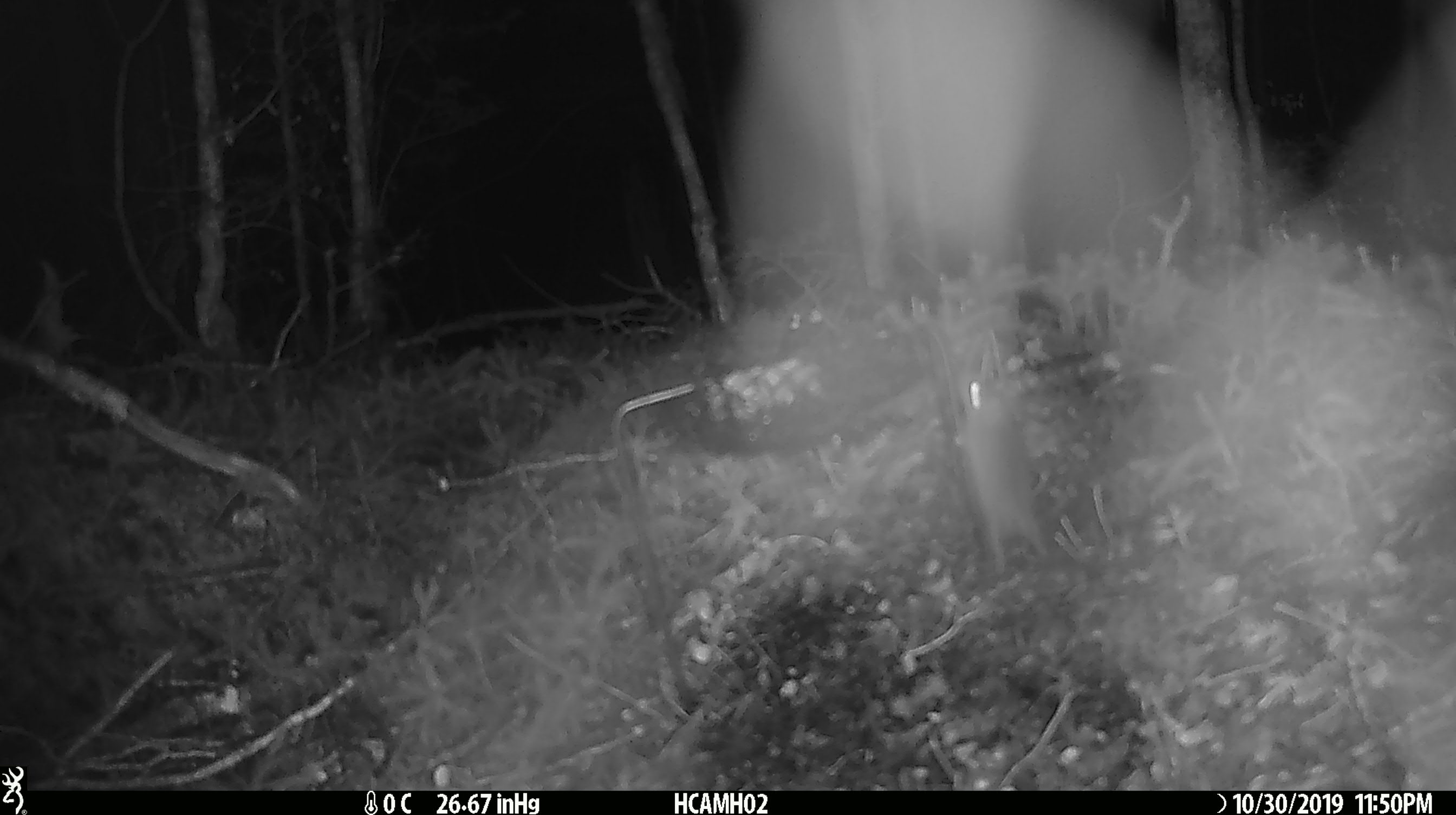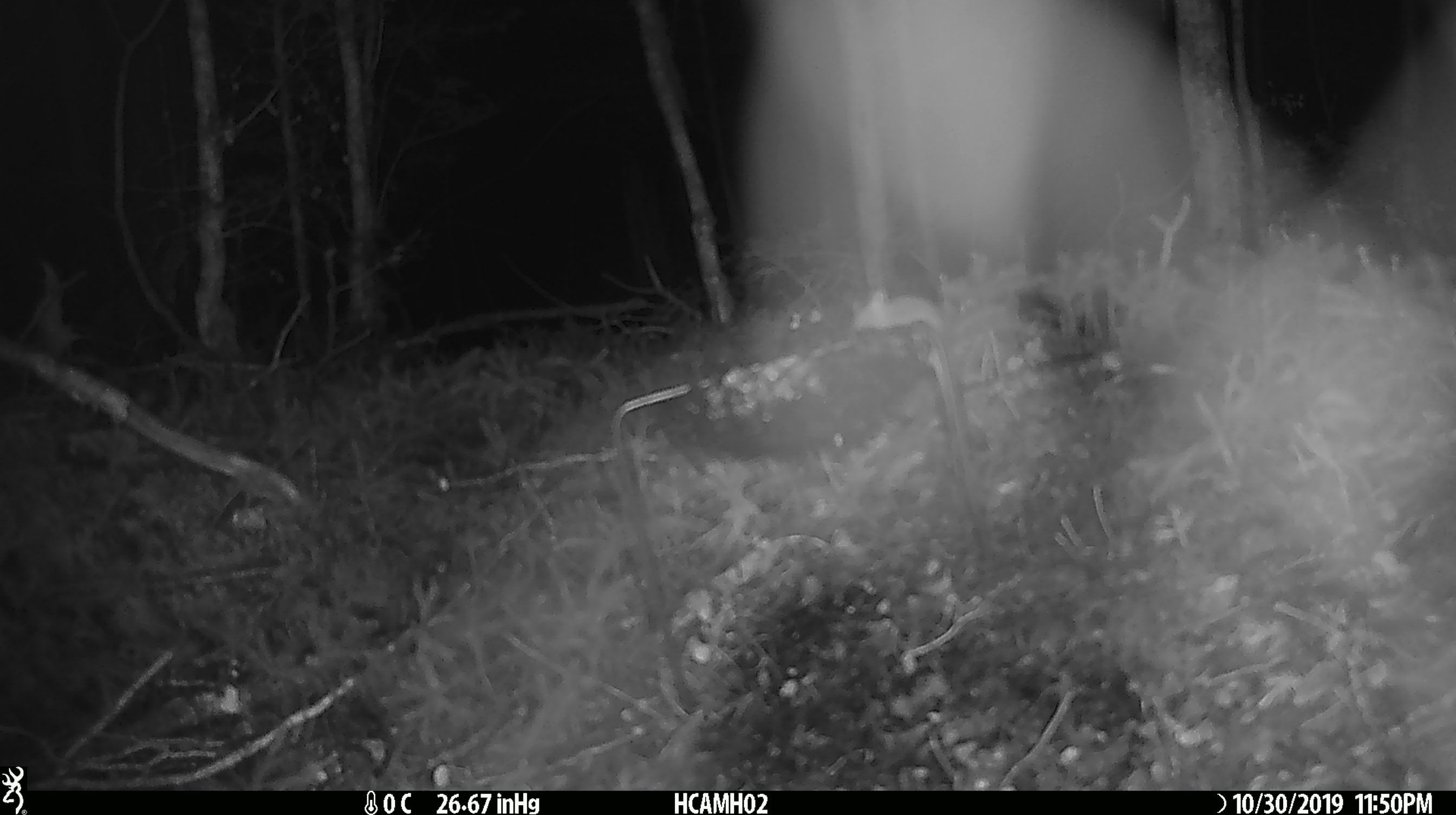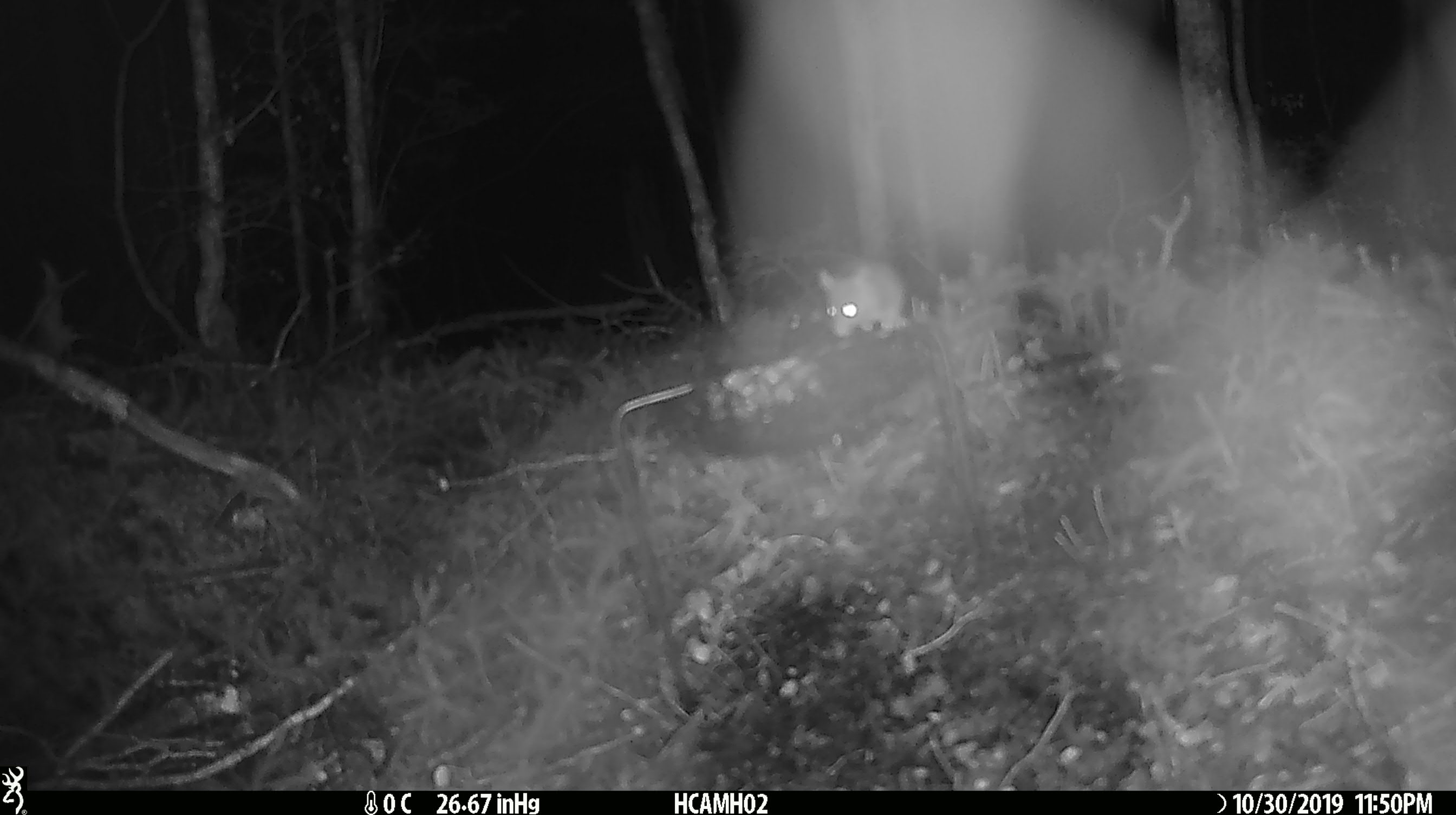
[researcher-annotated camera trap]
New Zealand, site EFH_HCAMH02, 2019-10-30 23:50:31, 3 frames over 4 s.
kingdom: Animalia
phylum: Chordata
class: Mammalia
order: Rodentia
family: Muridae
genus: Mus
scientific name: Mus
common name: mouse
Mouse (Mus).